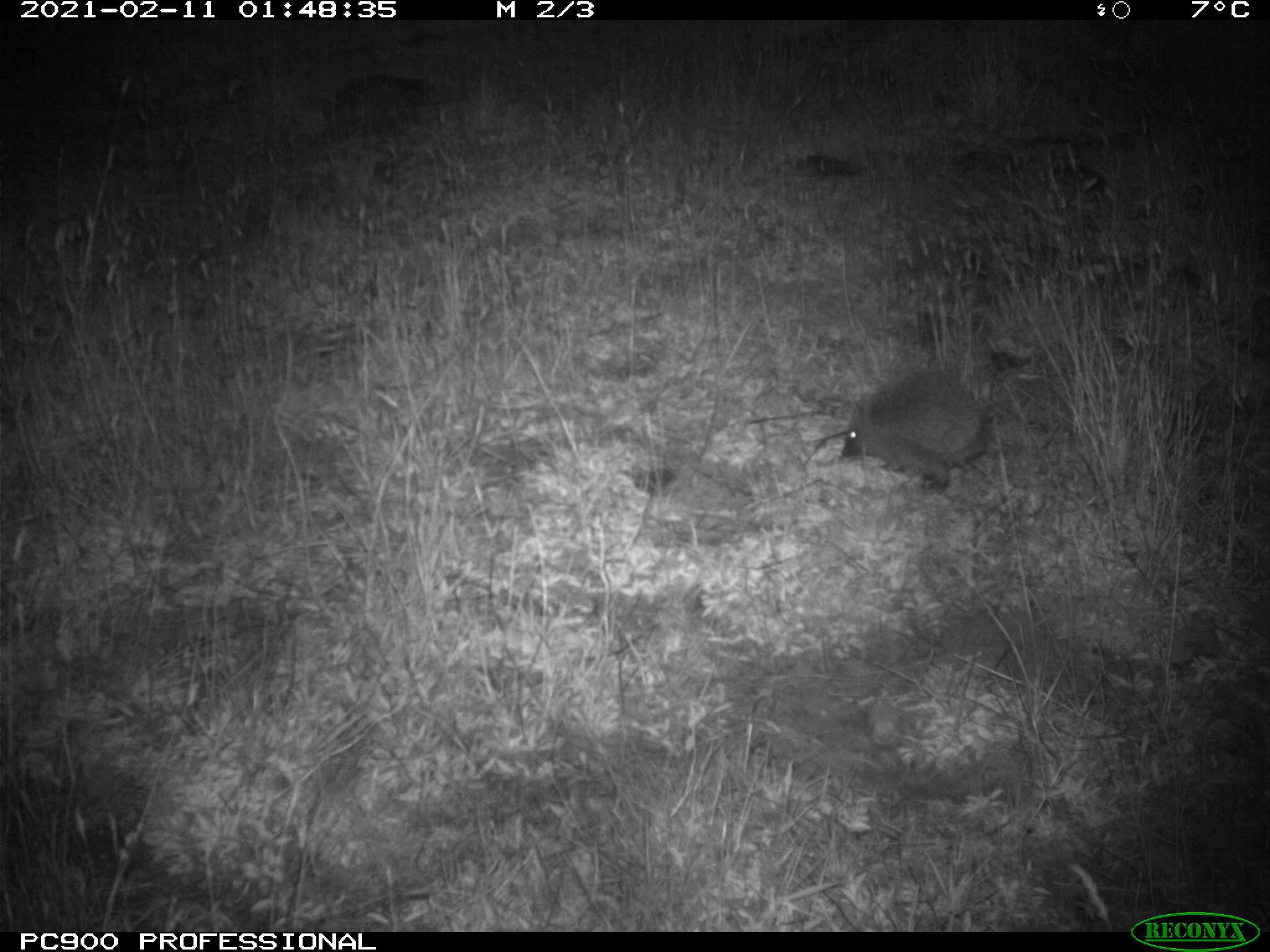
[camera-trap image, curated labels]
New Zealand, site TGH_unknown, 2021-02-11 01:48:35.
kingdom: Animalia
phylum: Chordata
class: Mammalia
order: Eulipotyphla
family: Erinaceidae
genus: Erinaceus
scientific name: Erinaceus europaeus europaeus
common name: european hedgehog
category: hedgehog